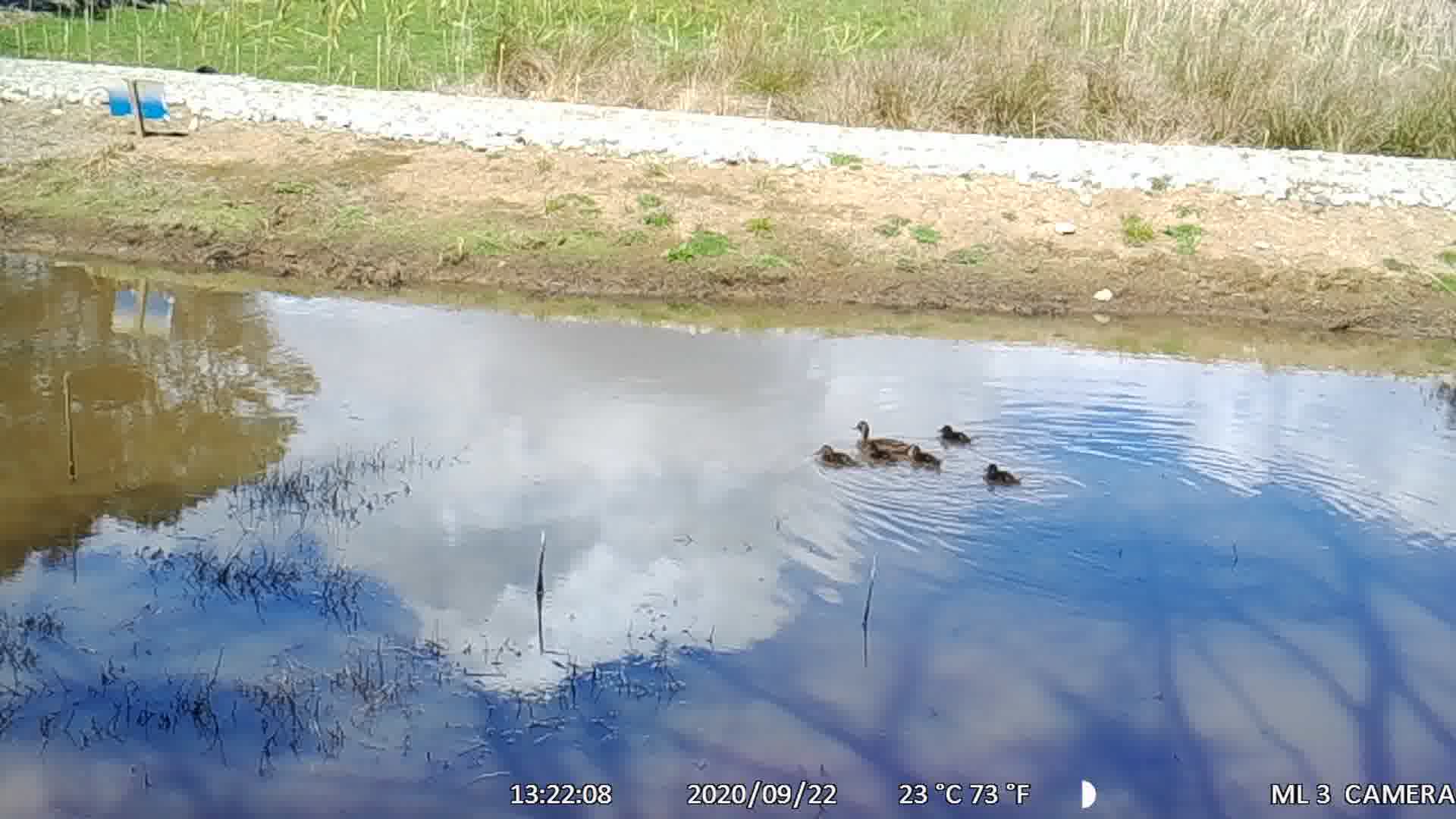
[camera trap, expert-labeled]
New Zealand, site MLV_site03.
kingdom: Animalia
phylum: Chordata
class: Aves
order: Anseriformes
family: Anatidae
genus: Anas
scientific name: Anas chlorotis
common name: brown teal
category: pateke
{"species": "pateke (brown teal) (Anas chlorotis)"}